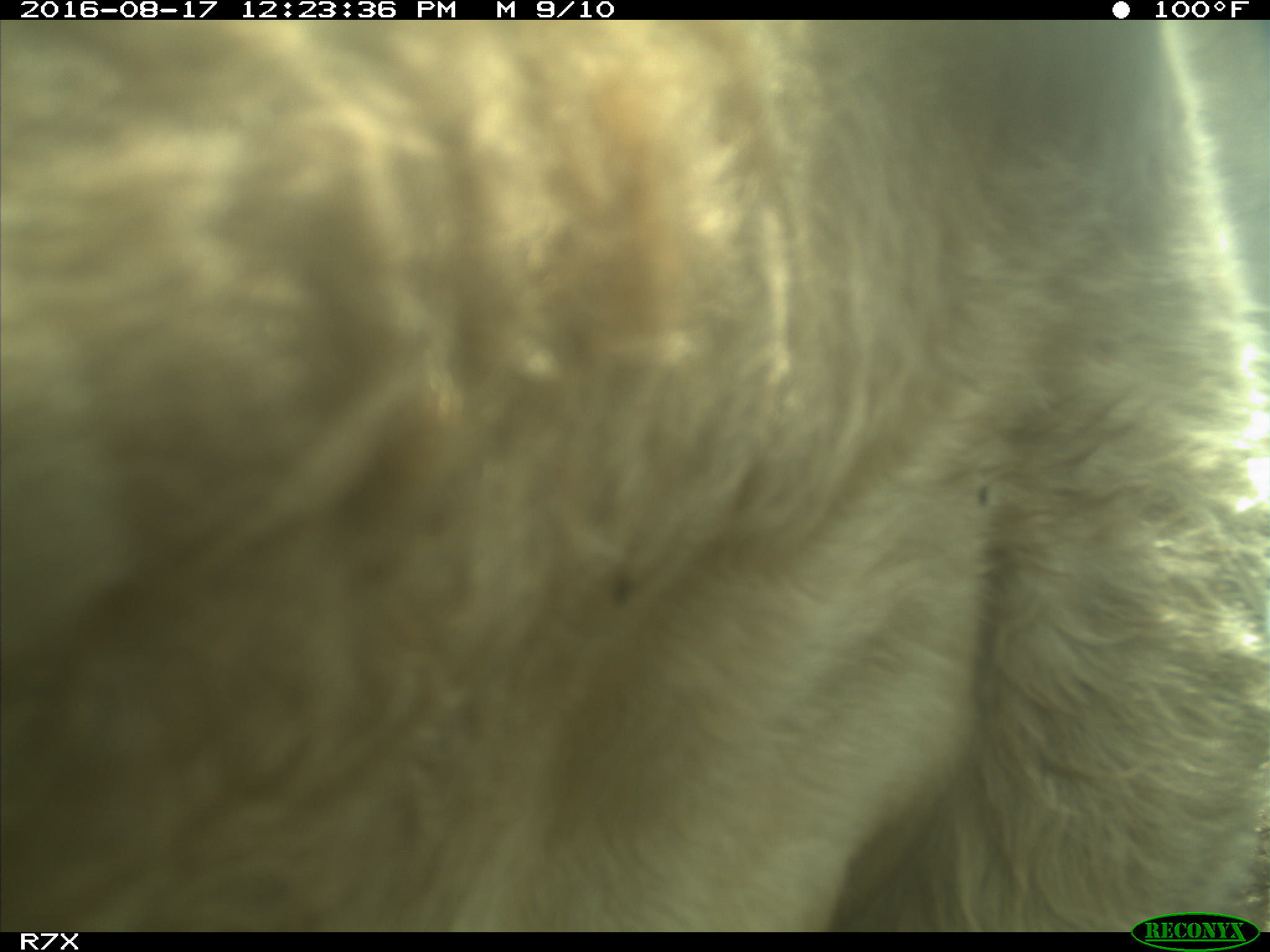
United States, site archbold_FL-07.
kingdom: Animalia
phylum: Chordata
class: Mammalia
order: Artiodactyla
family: Bovidae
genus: Bos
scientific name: Bos taurus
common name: domestic cow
Bos taurus (domestic cow).